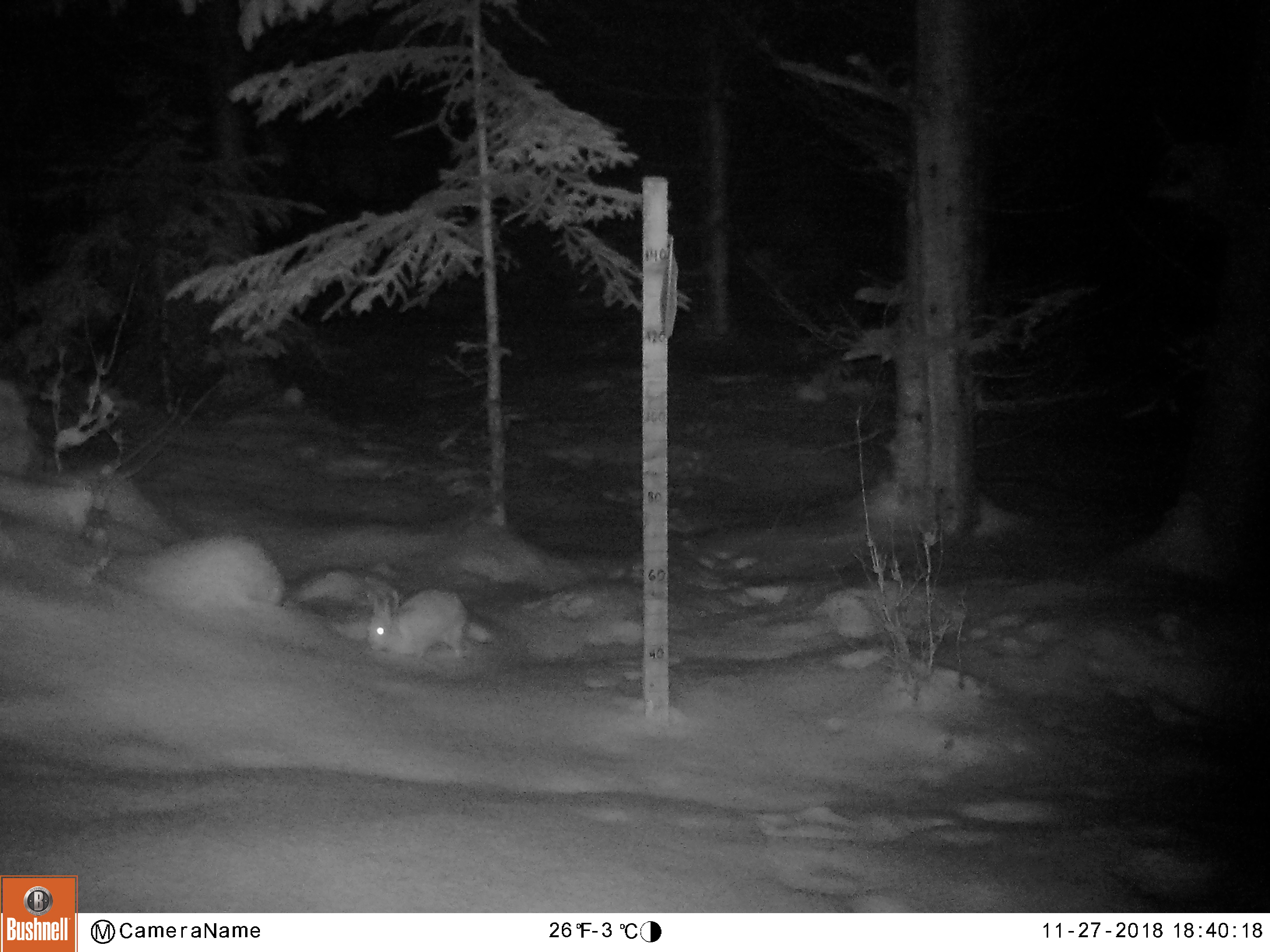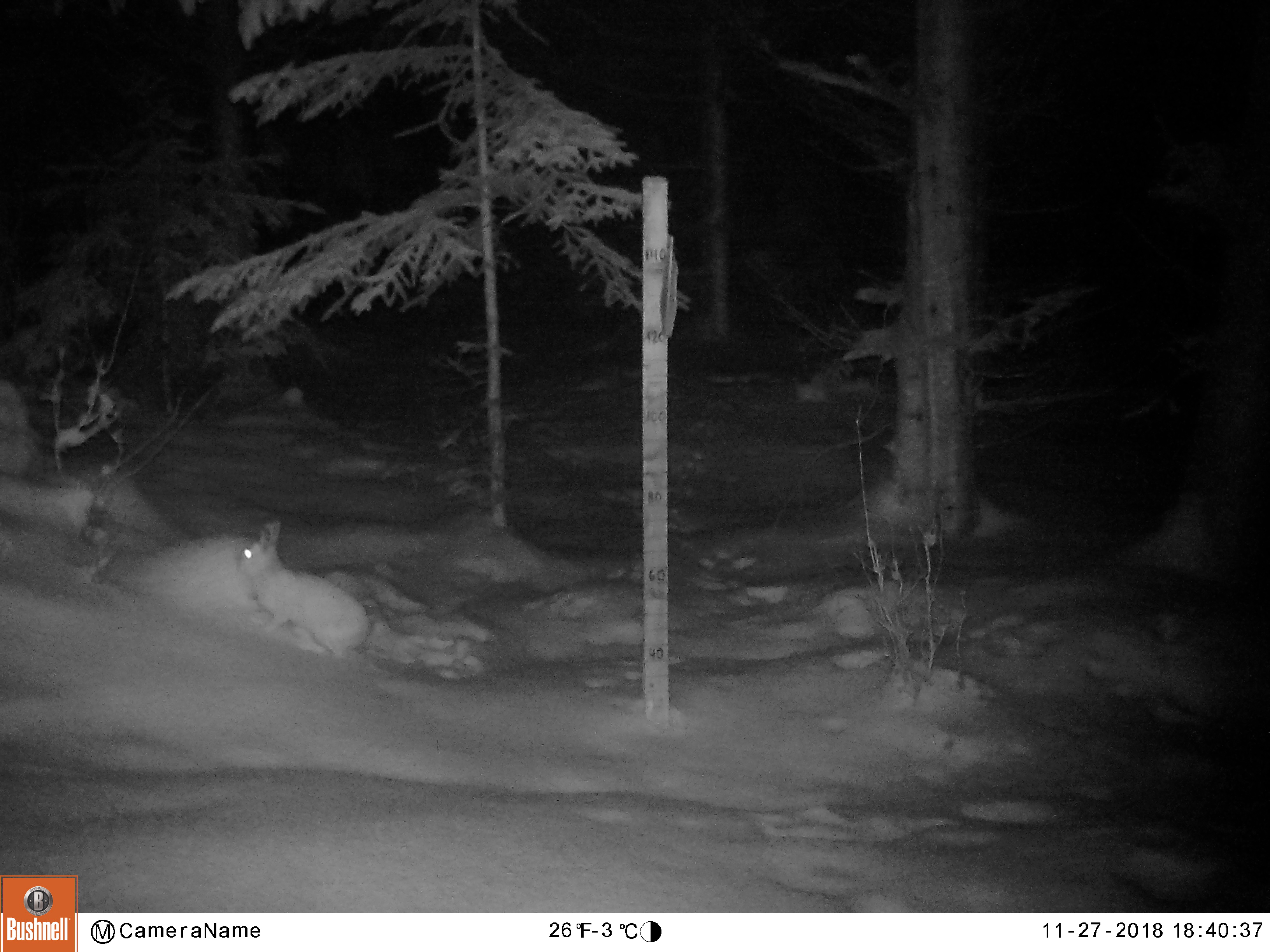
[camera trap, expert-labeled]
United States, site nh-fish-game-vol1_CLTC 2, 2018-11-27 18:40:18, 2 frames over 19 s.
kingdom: Animalia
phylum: Chordata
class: Mammalia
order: Lagomorpha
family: Leporidae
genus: Lepus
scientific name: Lepus americanus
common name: snowshoe hare